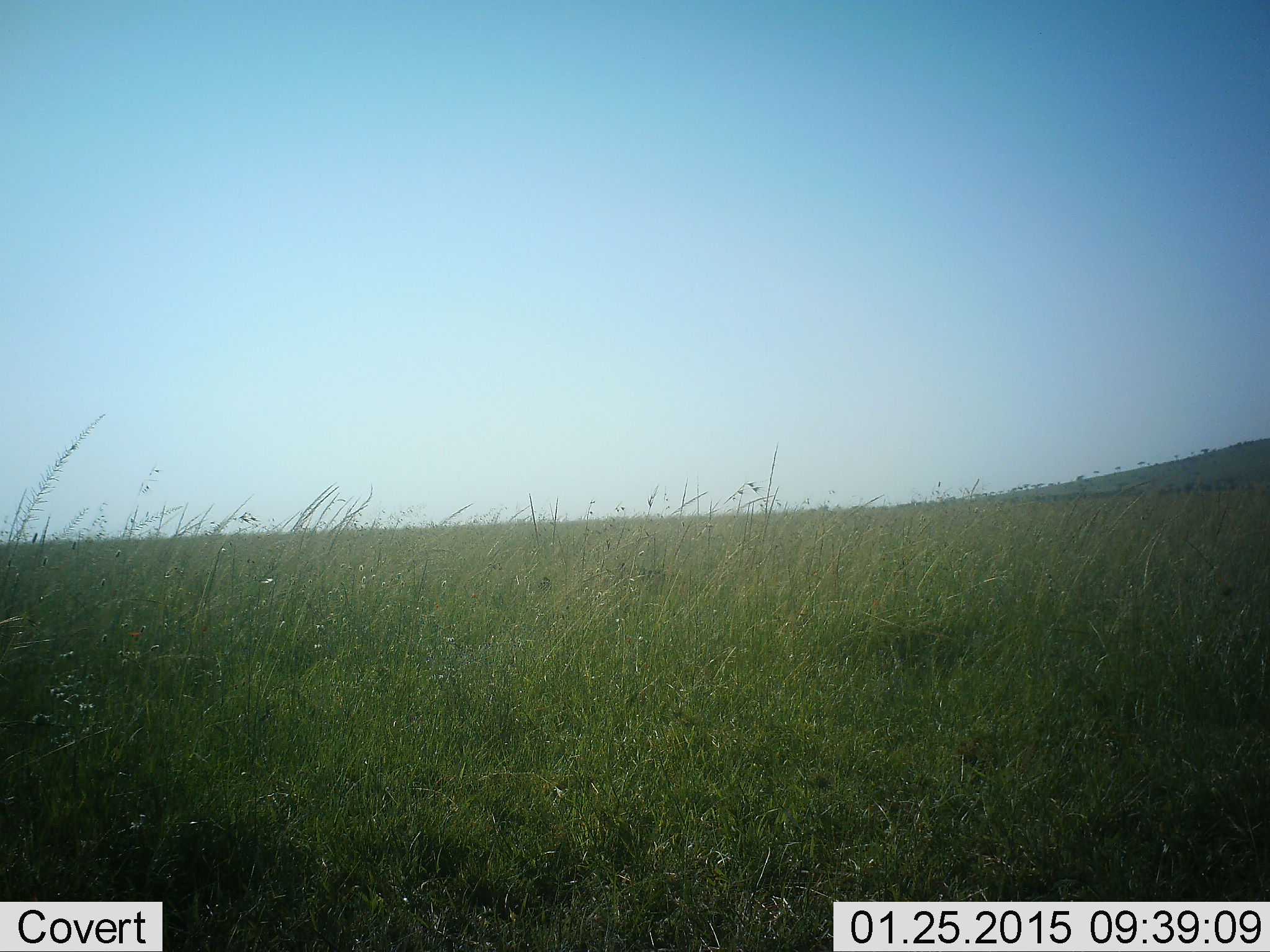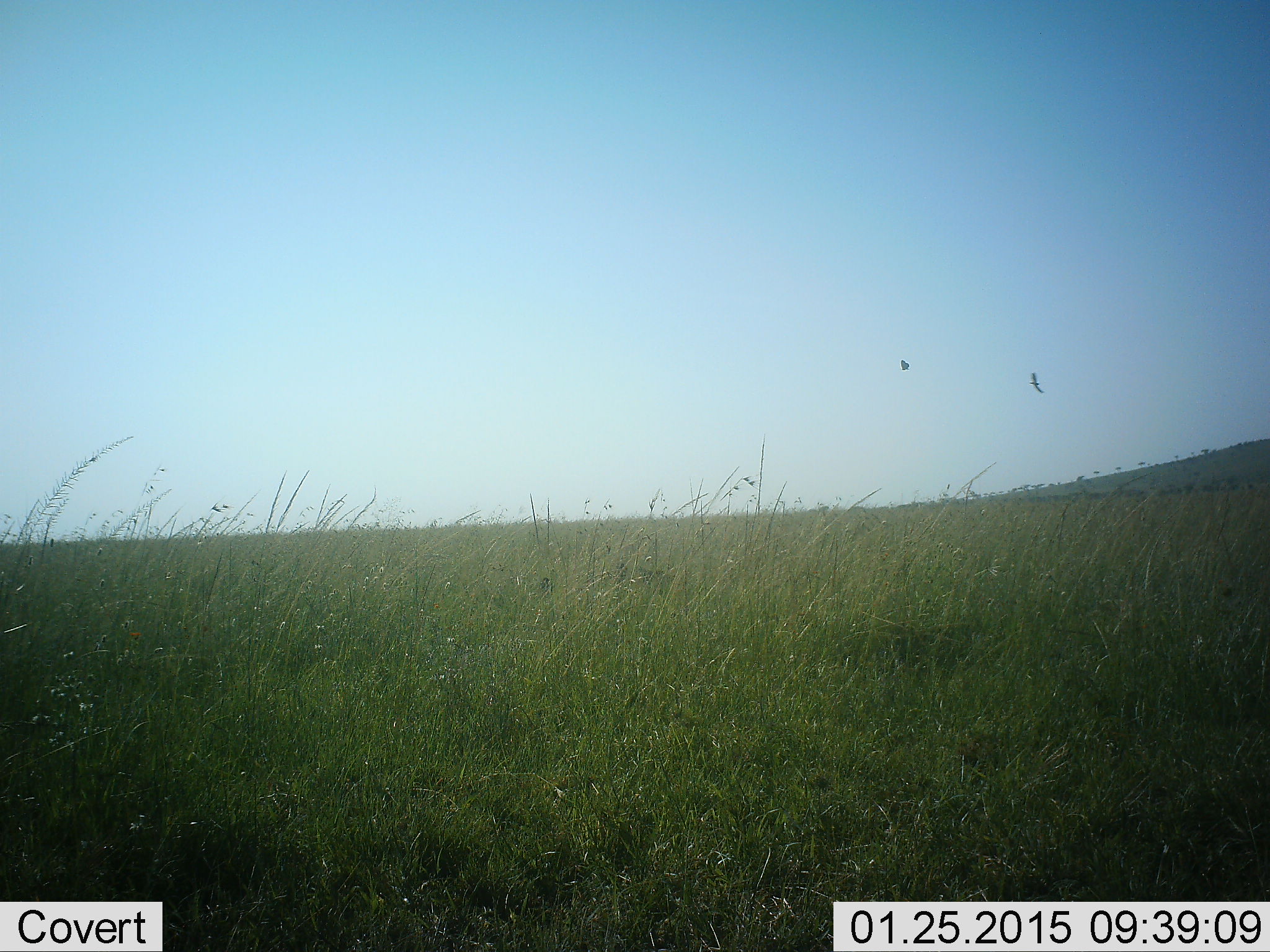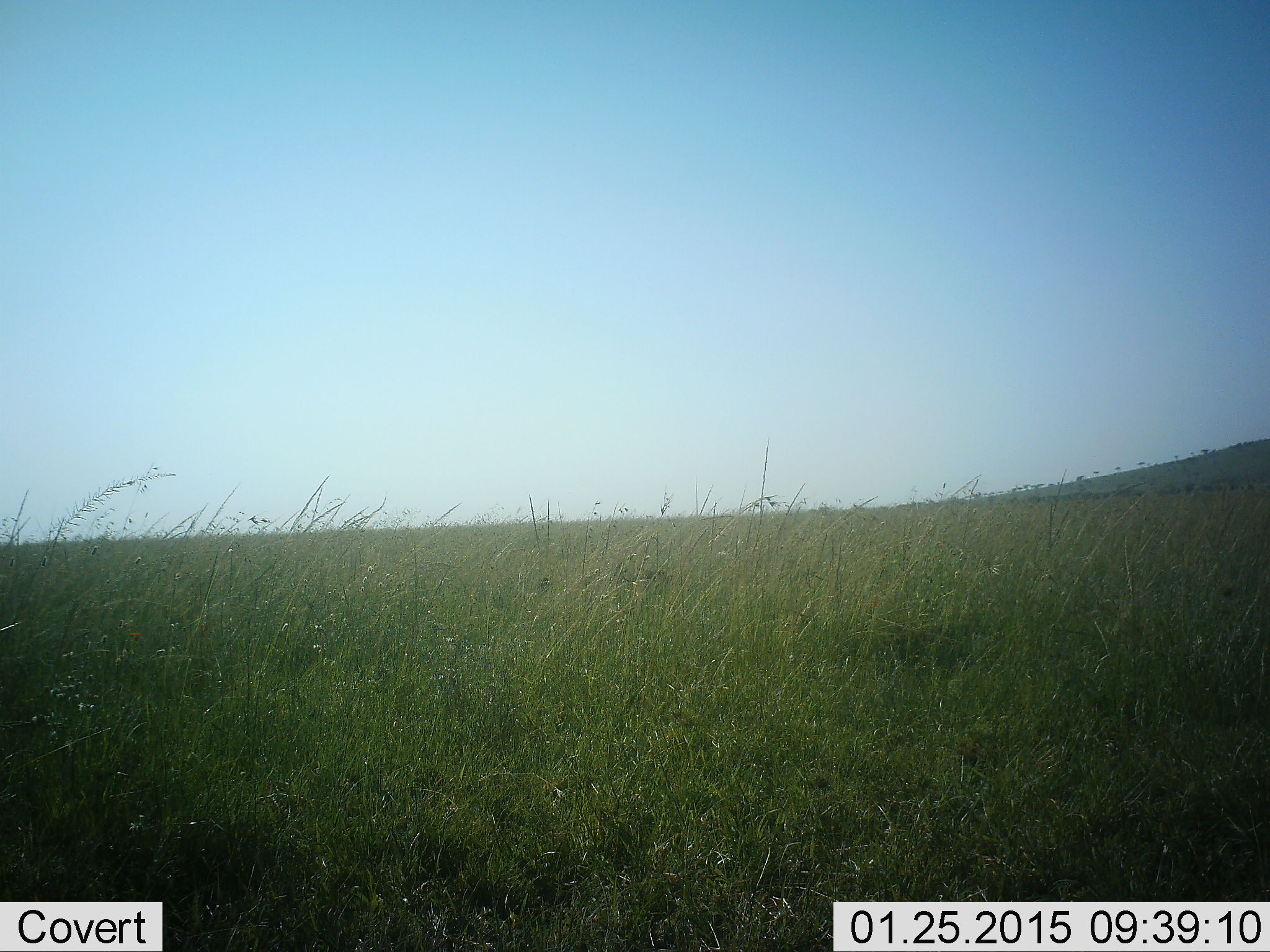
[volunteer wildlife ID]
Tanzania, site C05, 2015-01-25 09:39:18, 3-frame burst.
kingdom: Animalia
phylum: Chordata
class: Aves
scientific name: Aves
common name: bird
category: otherbird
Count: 2.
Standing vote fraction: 0%.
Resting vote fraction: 0%.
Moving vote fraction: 100%.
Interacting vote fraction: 0%.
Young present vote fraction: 0%.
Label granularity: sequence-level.